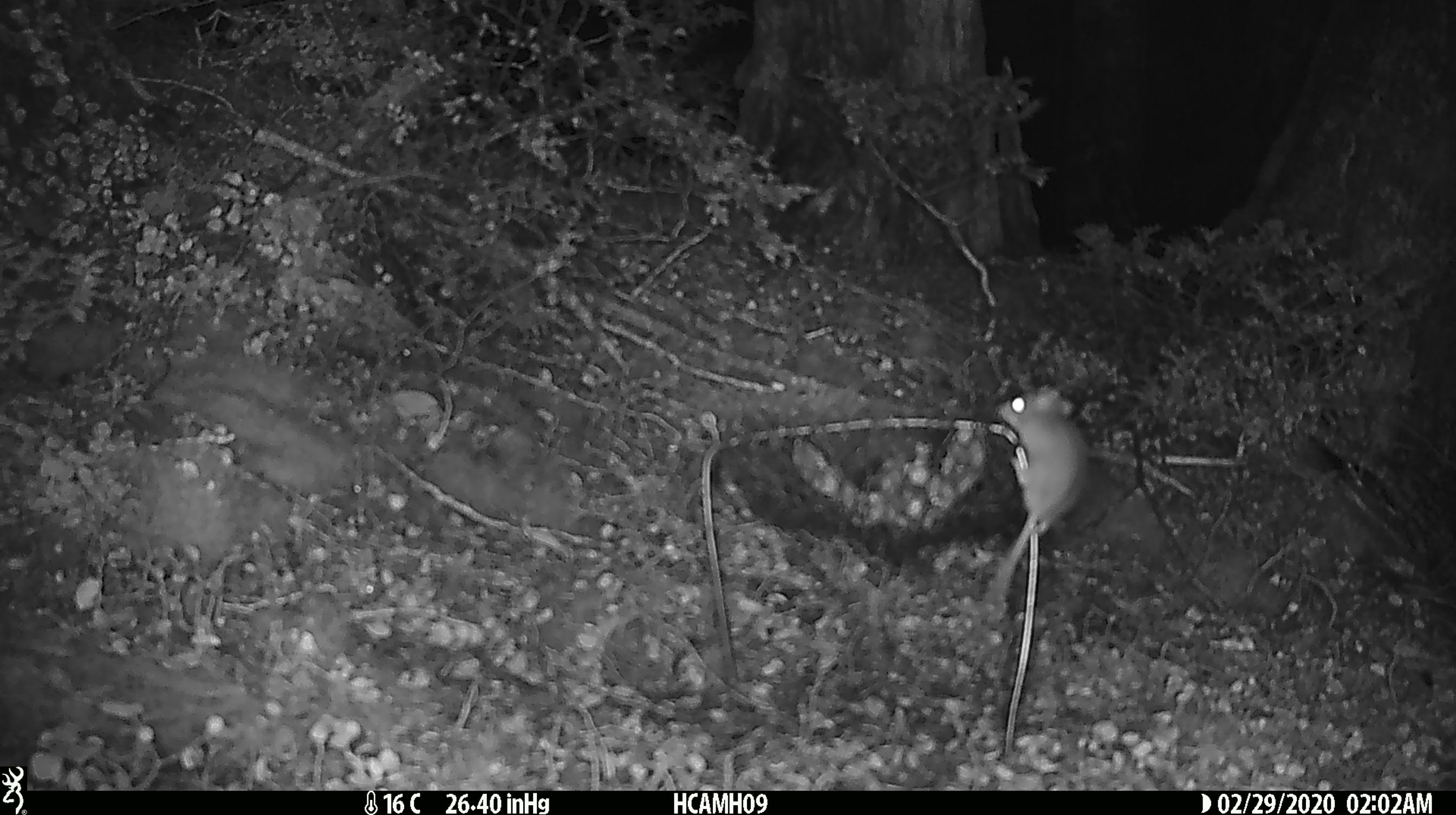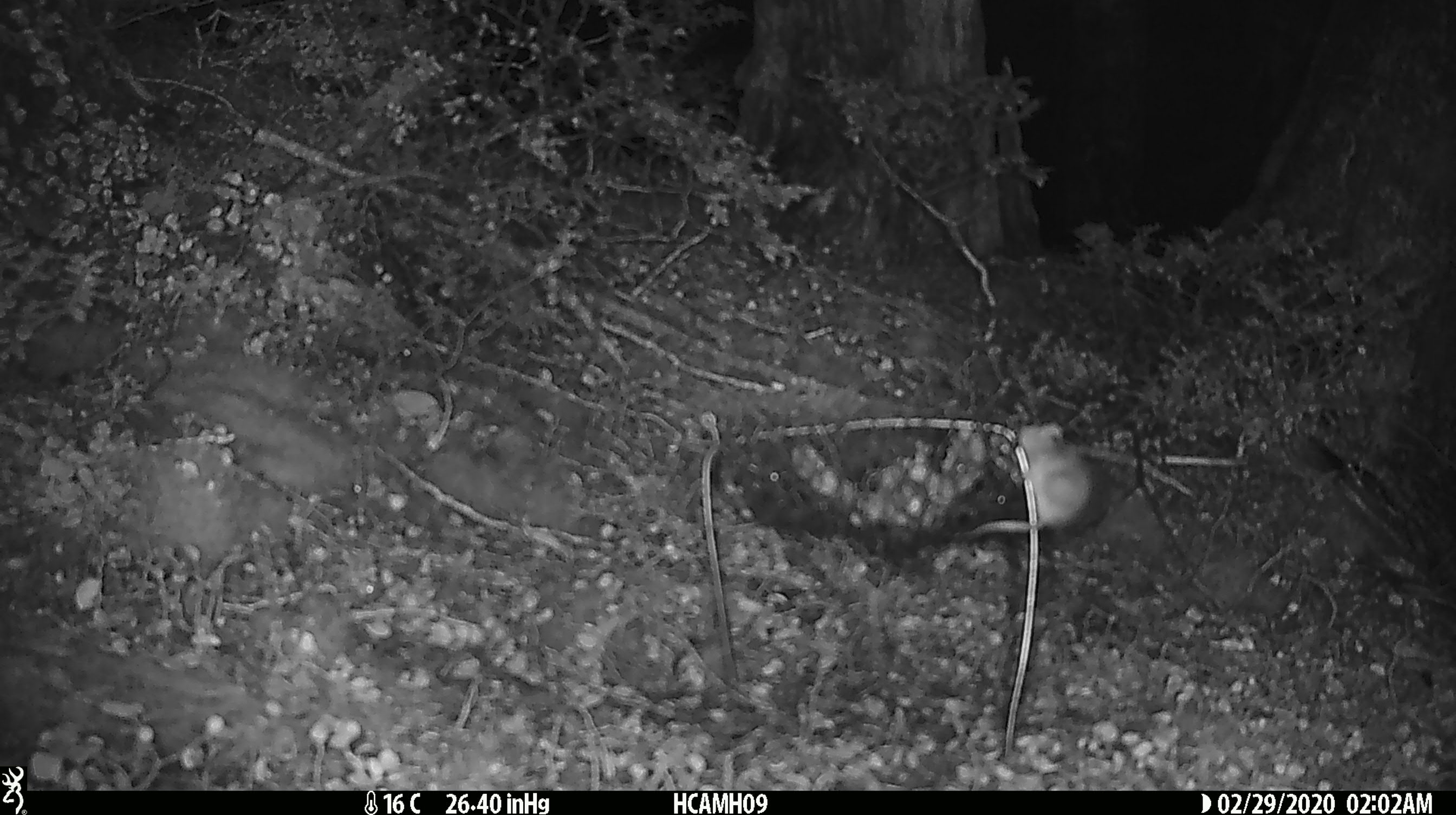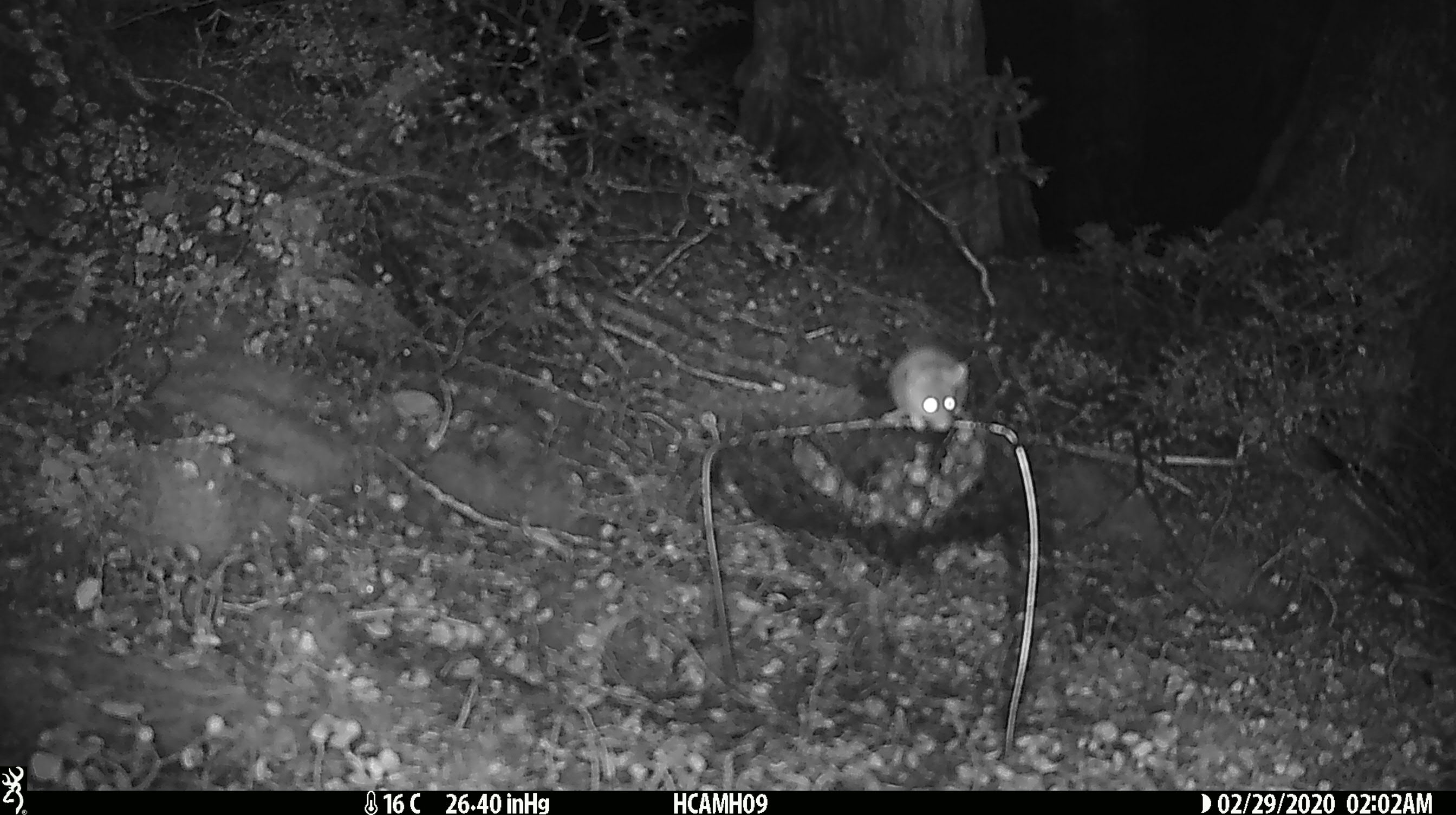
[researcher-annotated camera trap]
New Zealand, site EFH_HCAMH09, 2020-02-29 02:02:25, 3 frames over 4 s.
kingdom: Animalia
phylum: Chordata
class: Mammalia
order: Rodentia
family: Muridae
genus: Mus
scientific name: Mus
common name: mouse